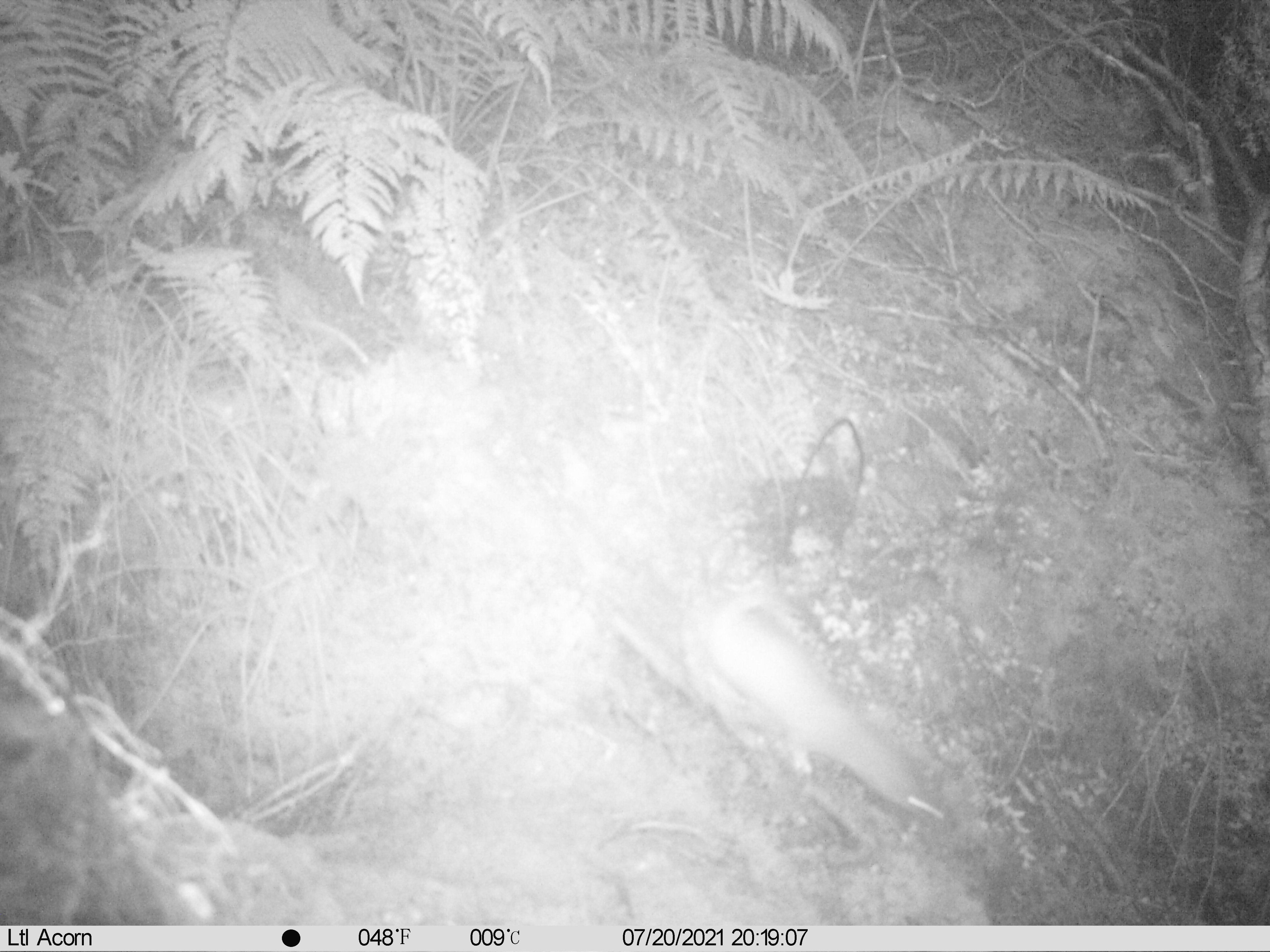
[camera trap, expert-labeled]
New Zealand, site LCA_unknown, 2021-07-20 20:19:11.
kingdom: Animalia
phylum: Chordata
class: Mammalia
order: Carnivora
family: Mustelidae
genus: Mustela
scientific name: Mustela erminea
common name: stoat